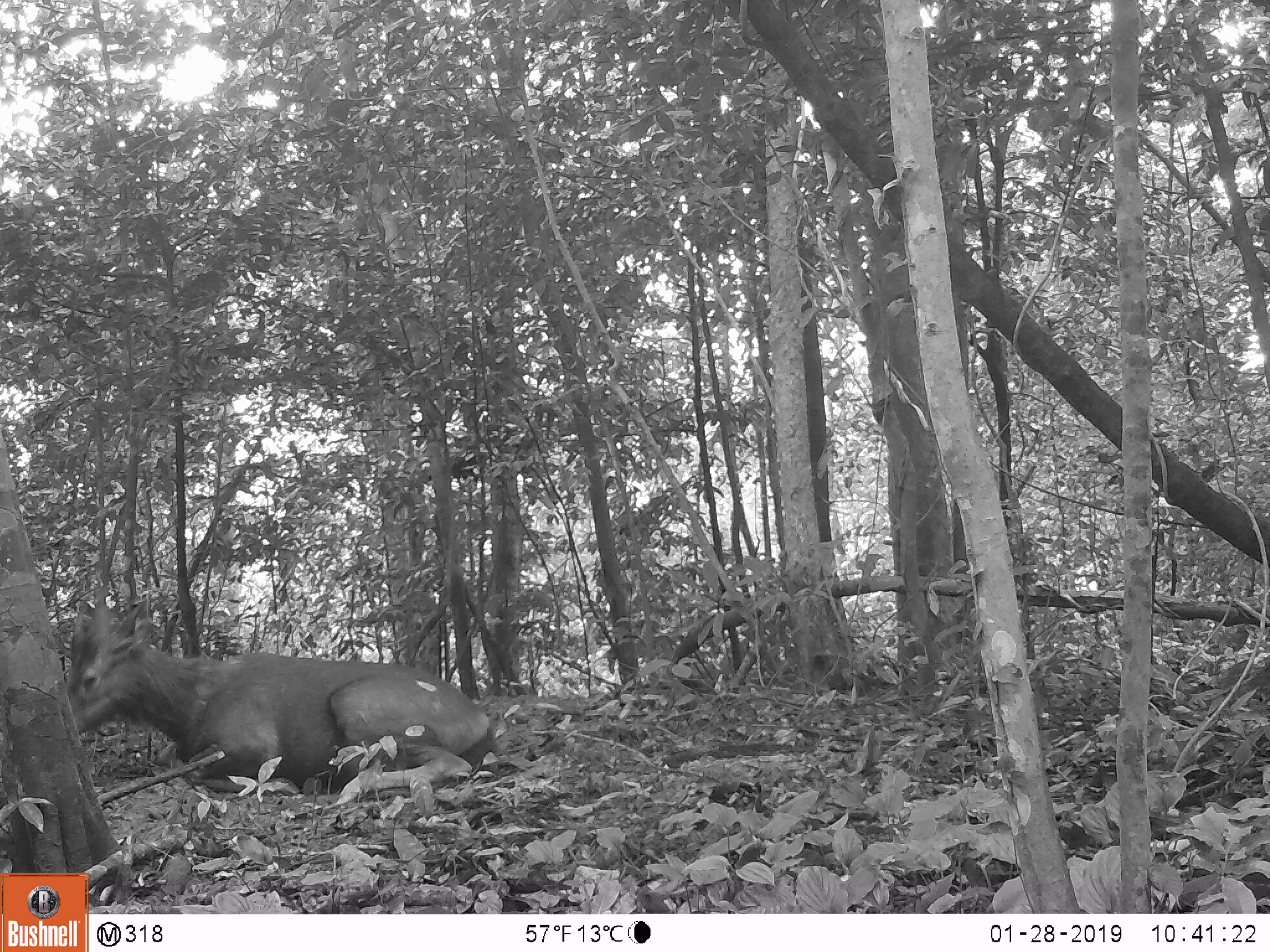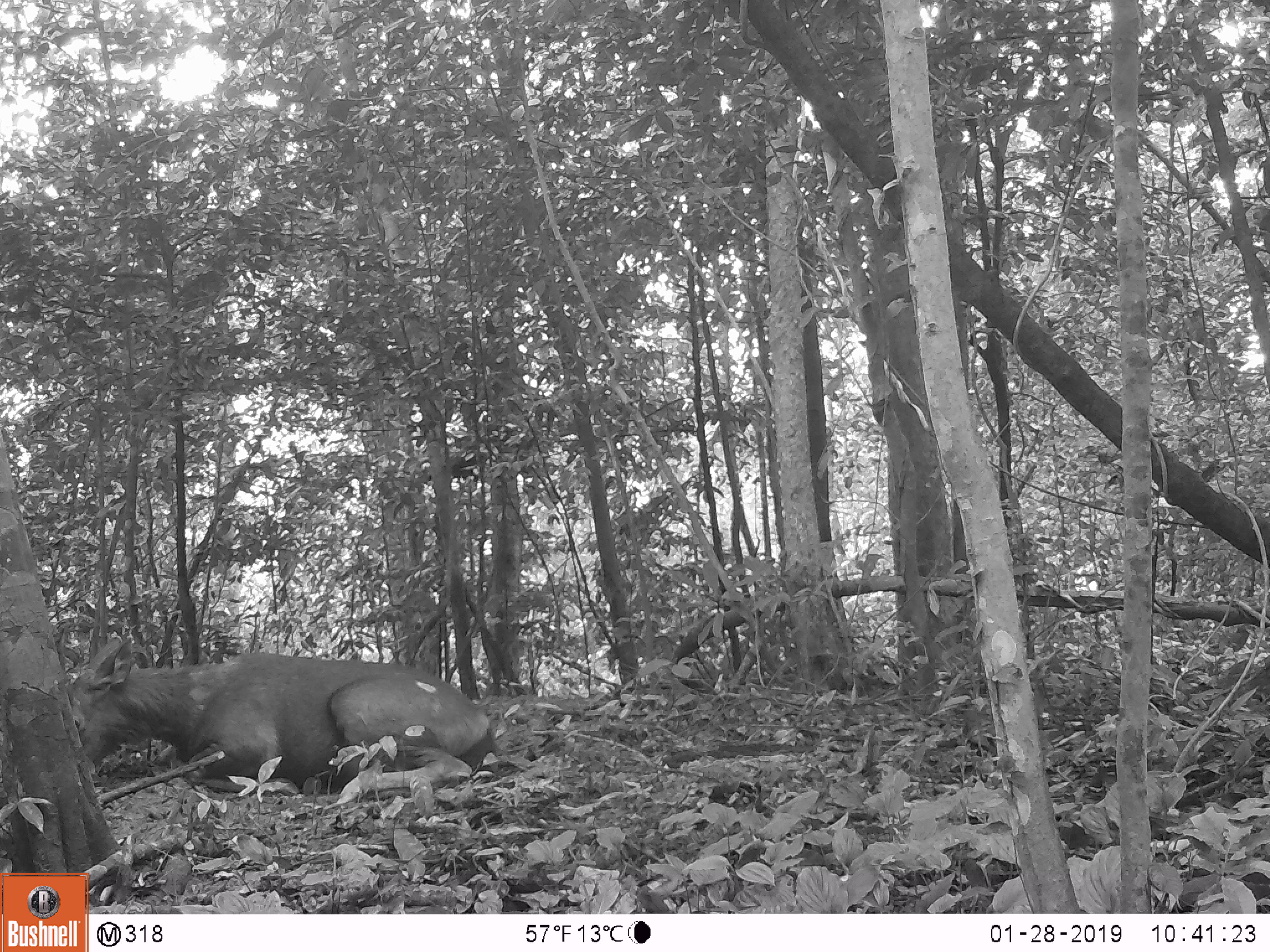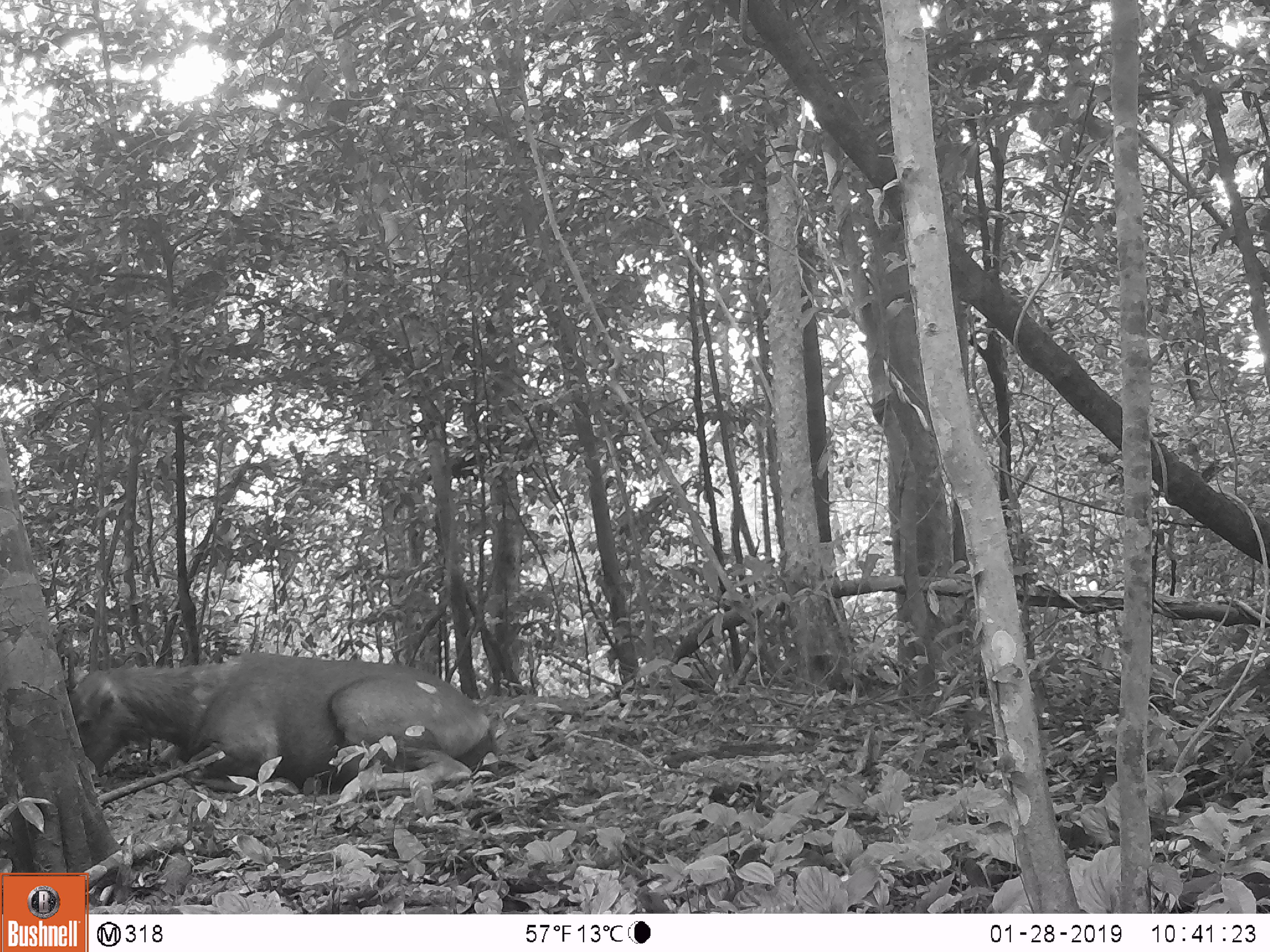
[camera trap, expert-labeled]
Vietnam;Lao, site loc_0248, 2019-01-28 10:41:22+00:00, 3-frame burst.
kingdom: Animalia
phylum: Chordata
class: Mammalia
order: Artiodactyla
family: Cervidae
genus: Rusa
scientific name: Rusa unicolor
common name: sambar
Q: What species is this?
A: Sambar (Rusa unicolor).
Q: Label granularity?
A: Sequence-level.